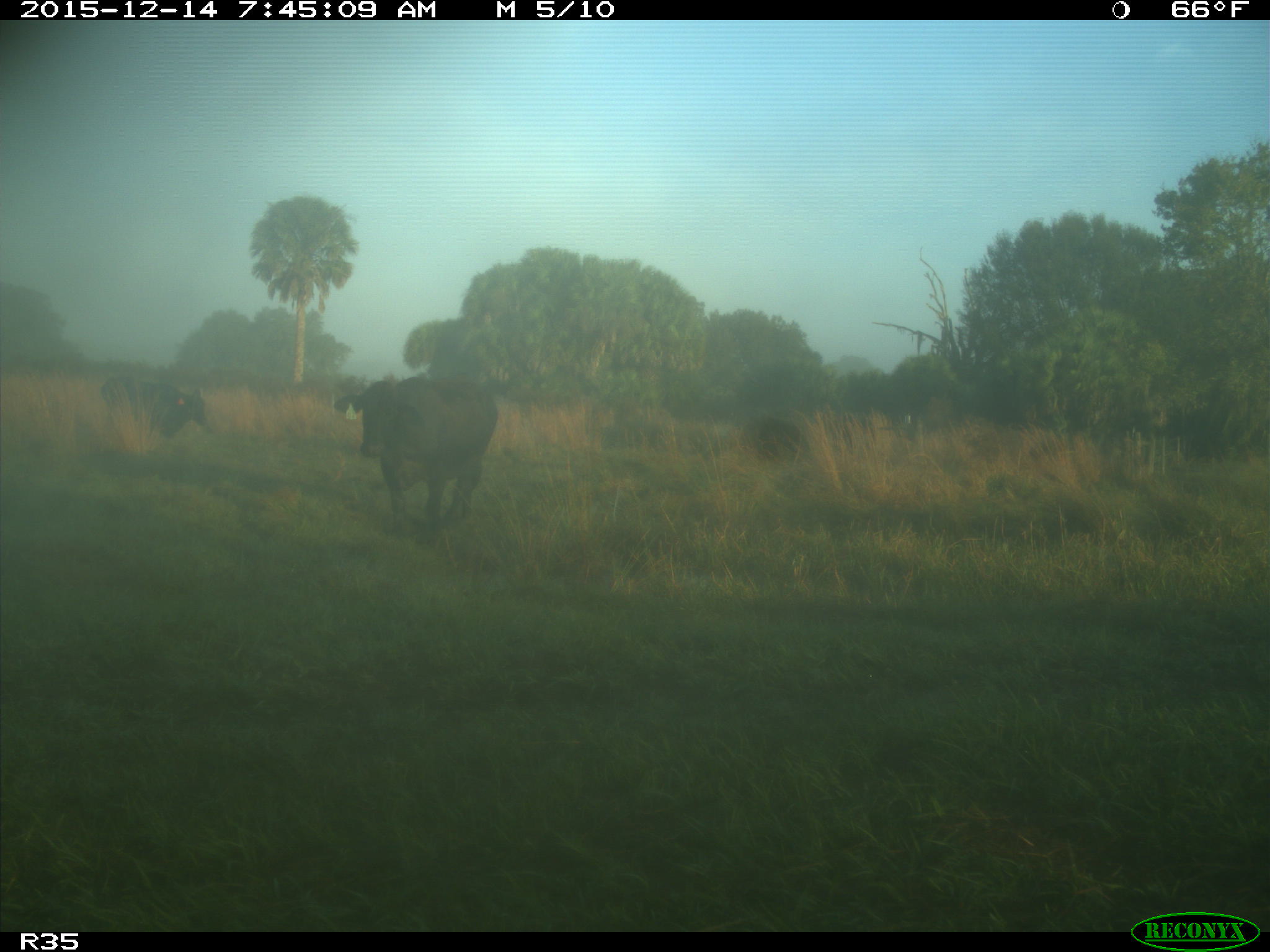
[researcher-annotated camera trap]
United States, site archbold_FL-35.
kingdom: Animalia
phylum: Chordata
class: Mammalia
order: Artiodactyla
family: Bovidae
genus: Bos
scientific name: Bos taurus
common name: domestic cow